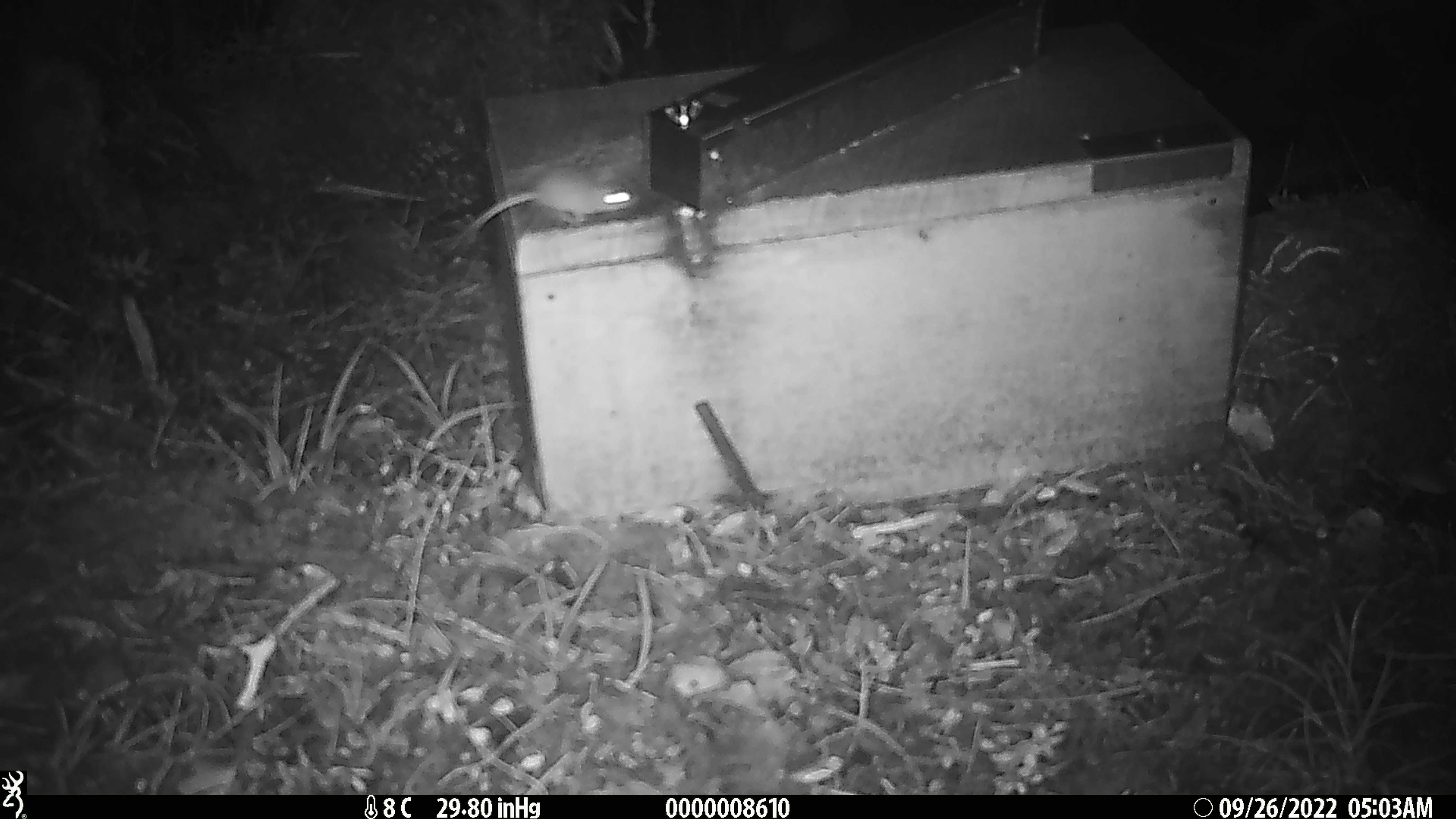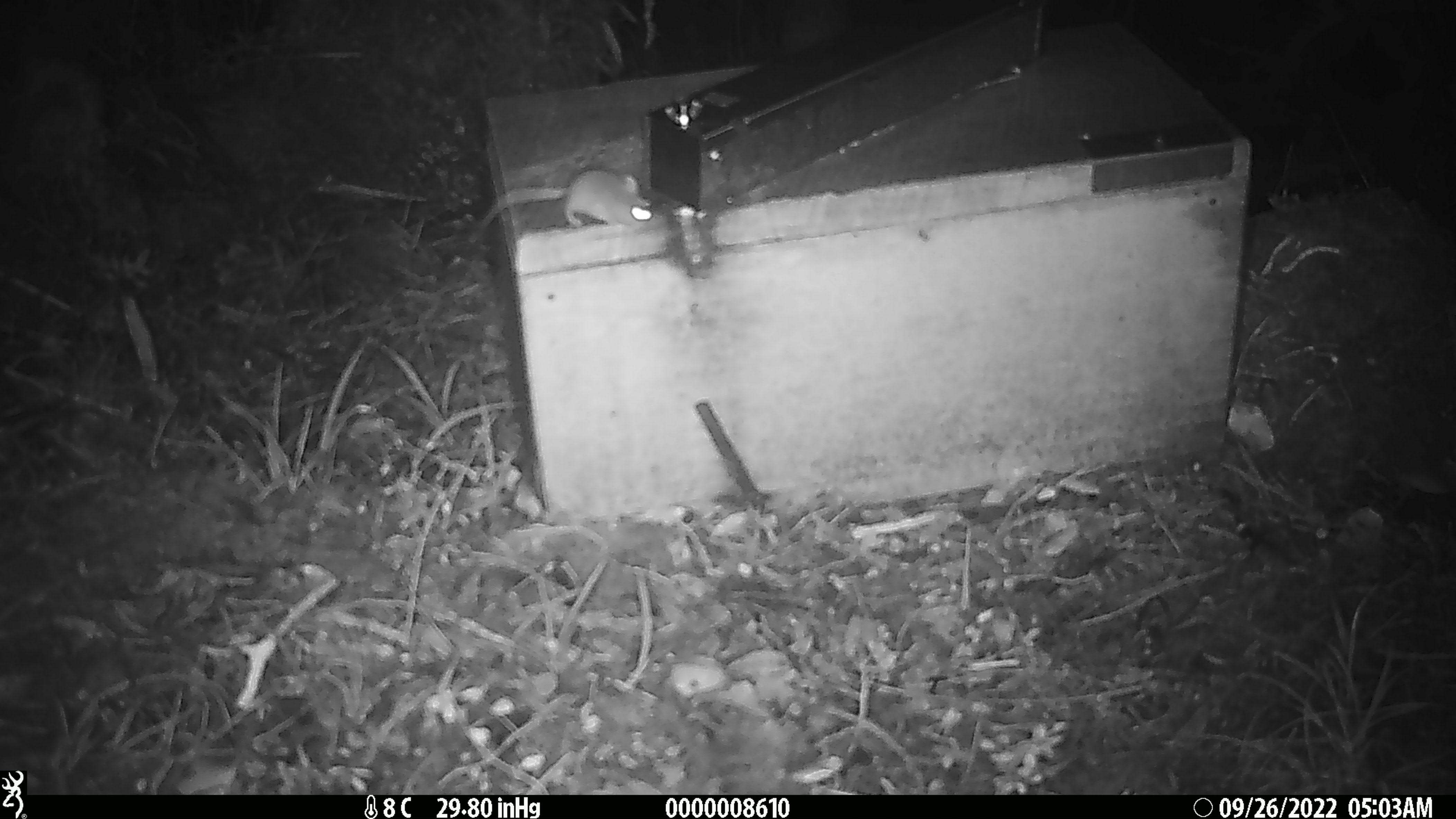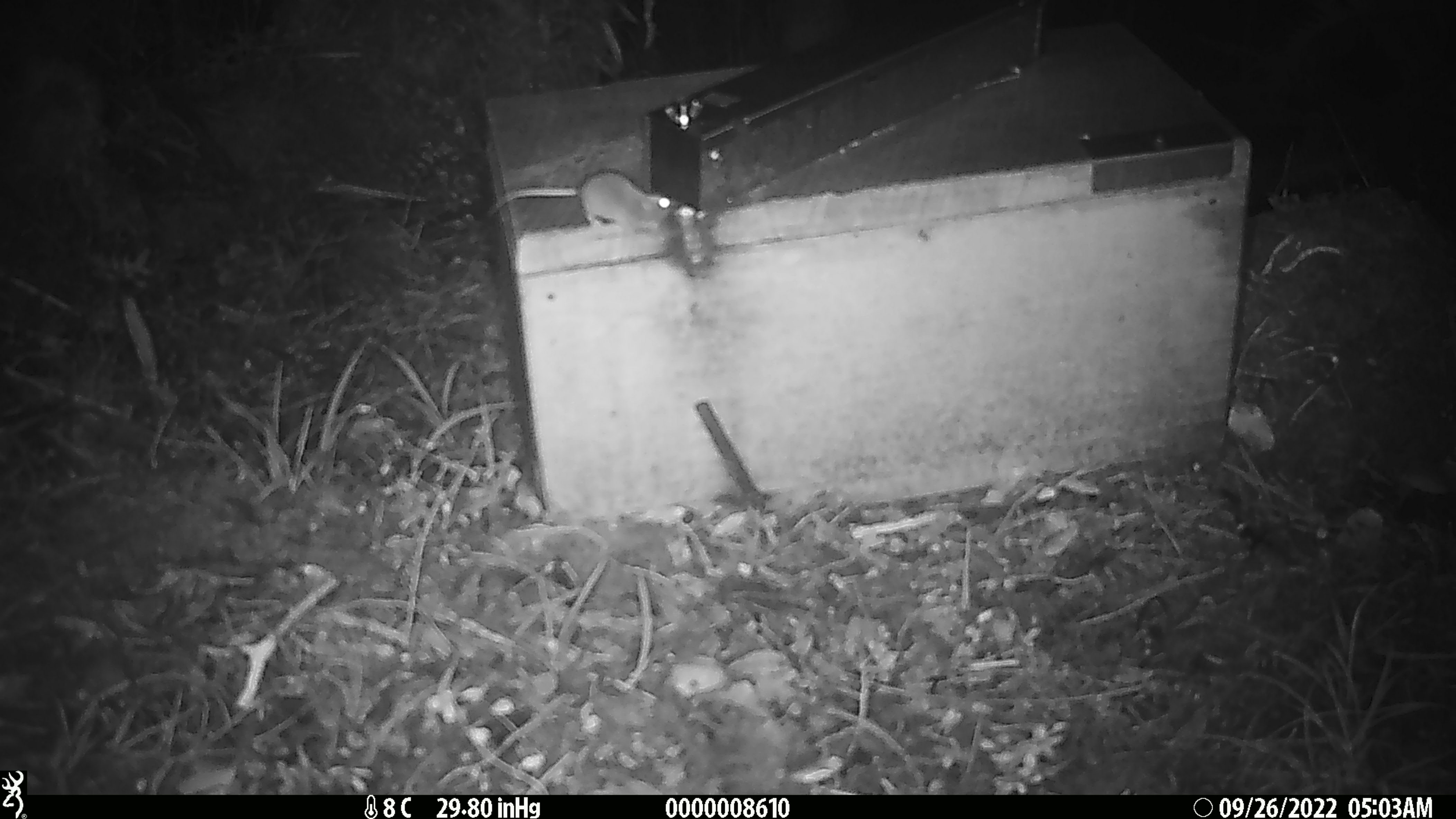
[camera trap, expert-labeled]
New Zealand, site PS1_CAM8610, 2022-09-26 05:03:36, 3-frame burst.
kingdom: Animalia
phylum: Chordata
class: Mammalia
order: Rodentia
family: Muridae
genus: Mus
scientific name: Mus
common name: mouse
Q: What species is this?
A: Mouse (Mus).